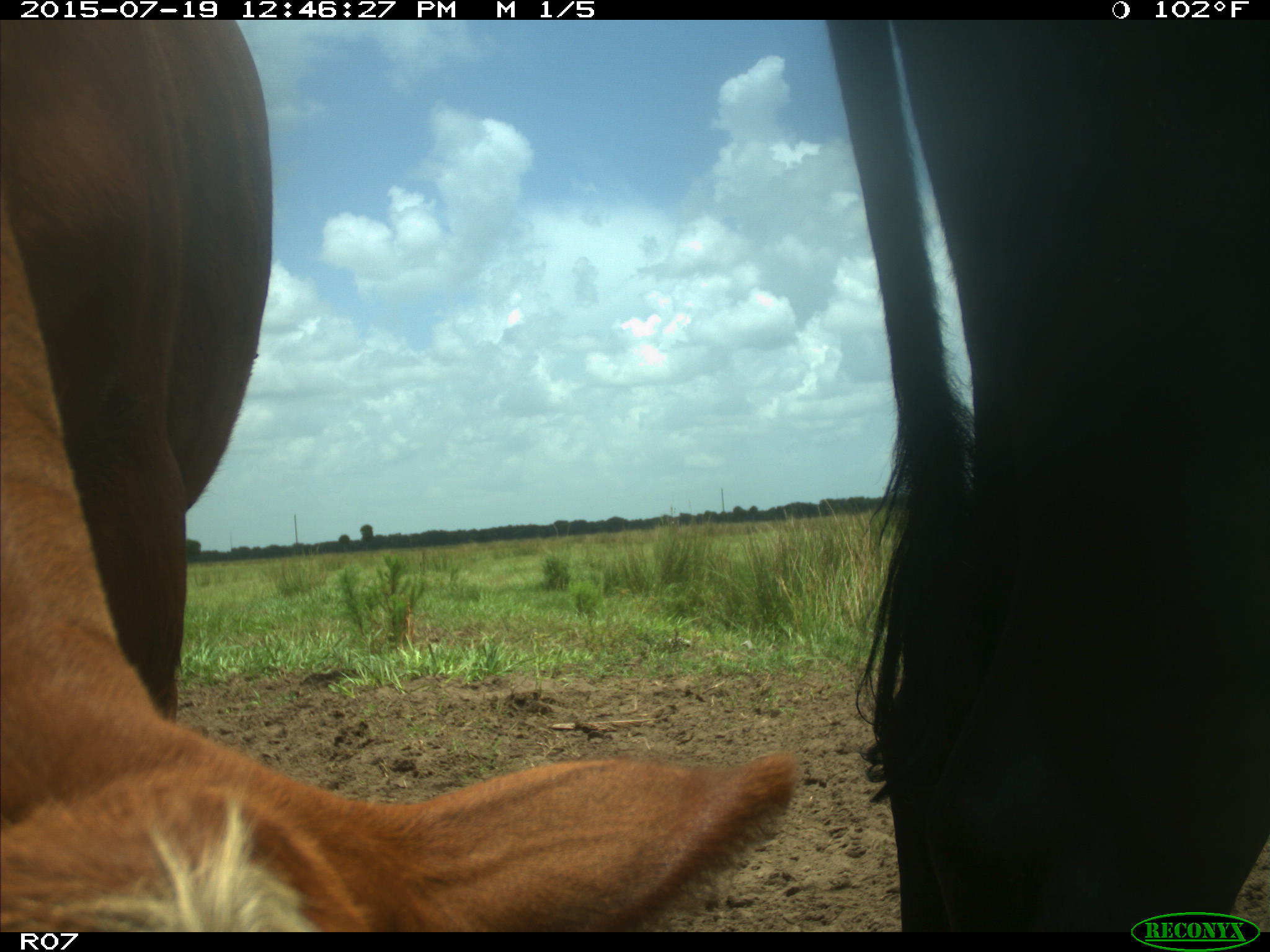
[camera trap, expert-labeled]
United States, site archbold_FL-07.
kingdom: Animalia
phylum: Chordata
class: Mammalia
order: Artiodactyla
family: Bovidae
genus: Bos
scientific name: Bos taurus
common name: domestic cow